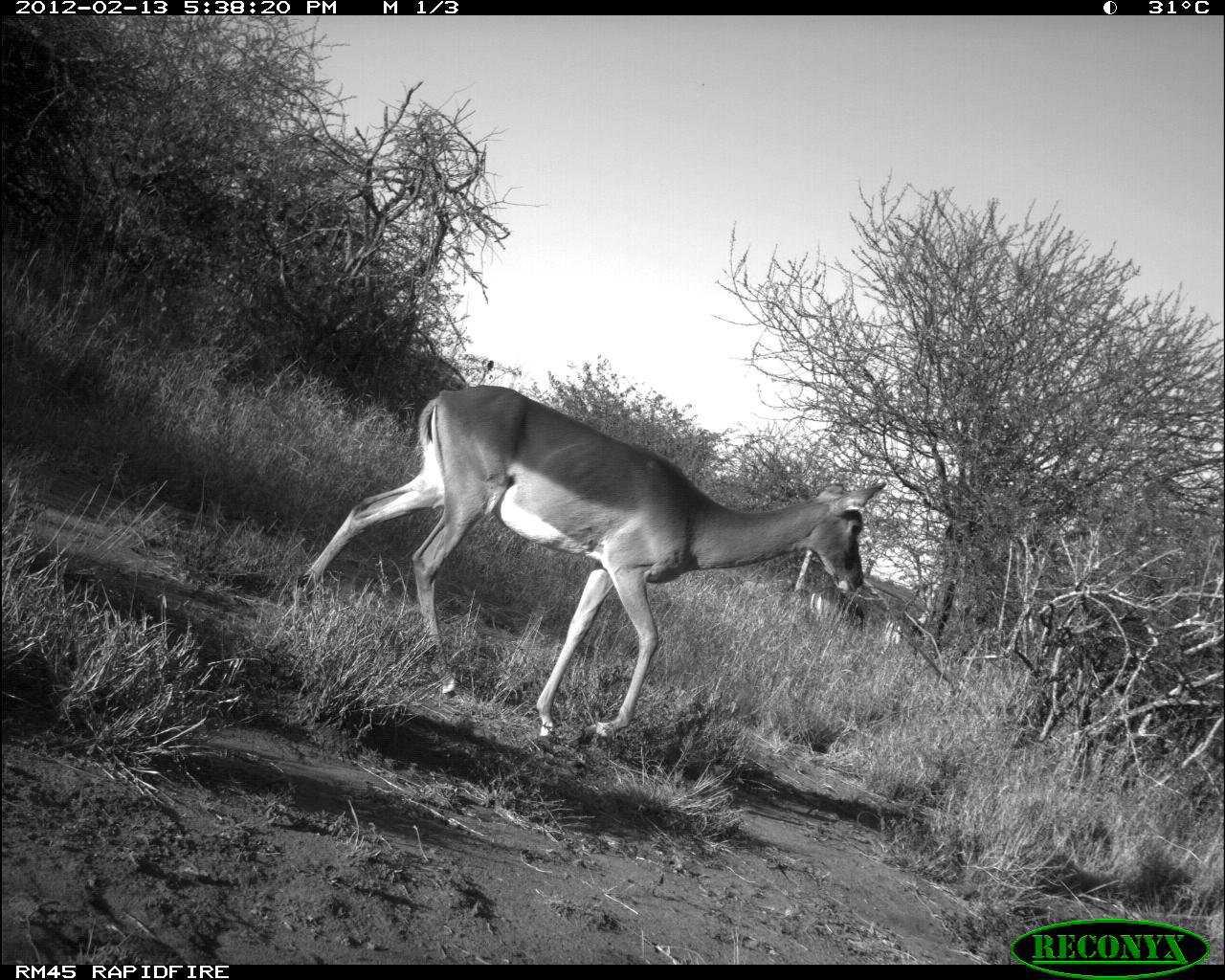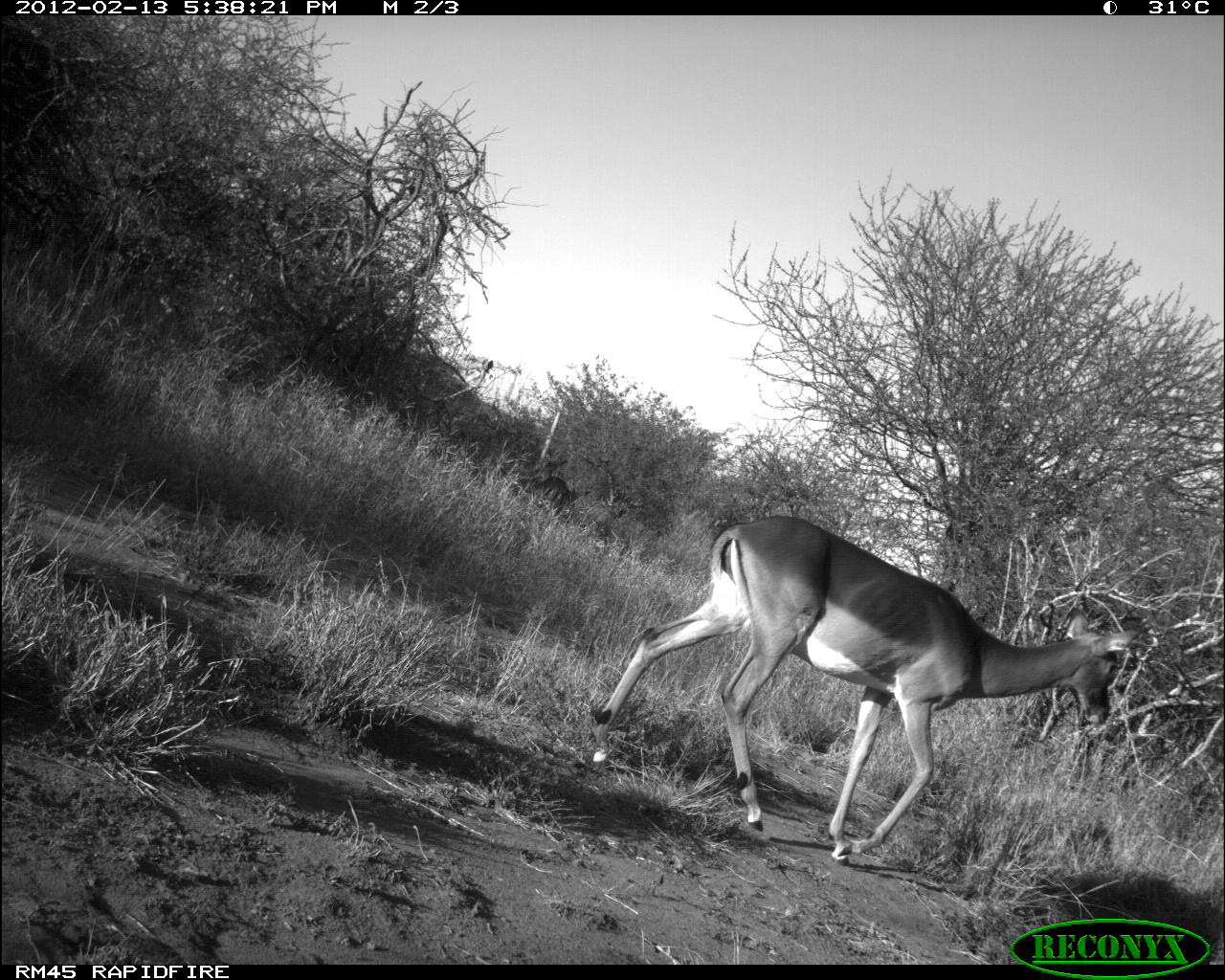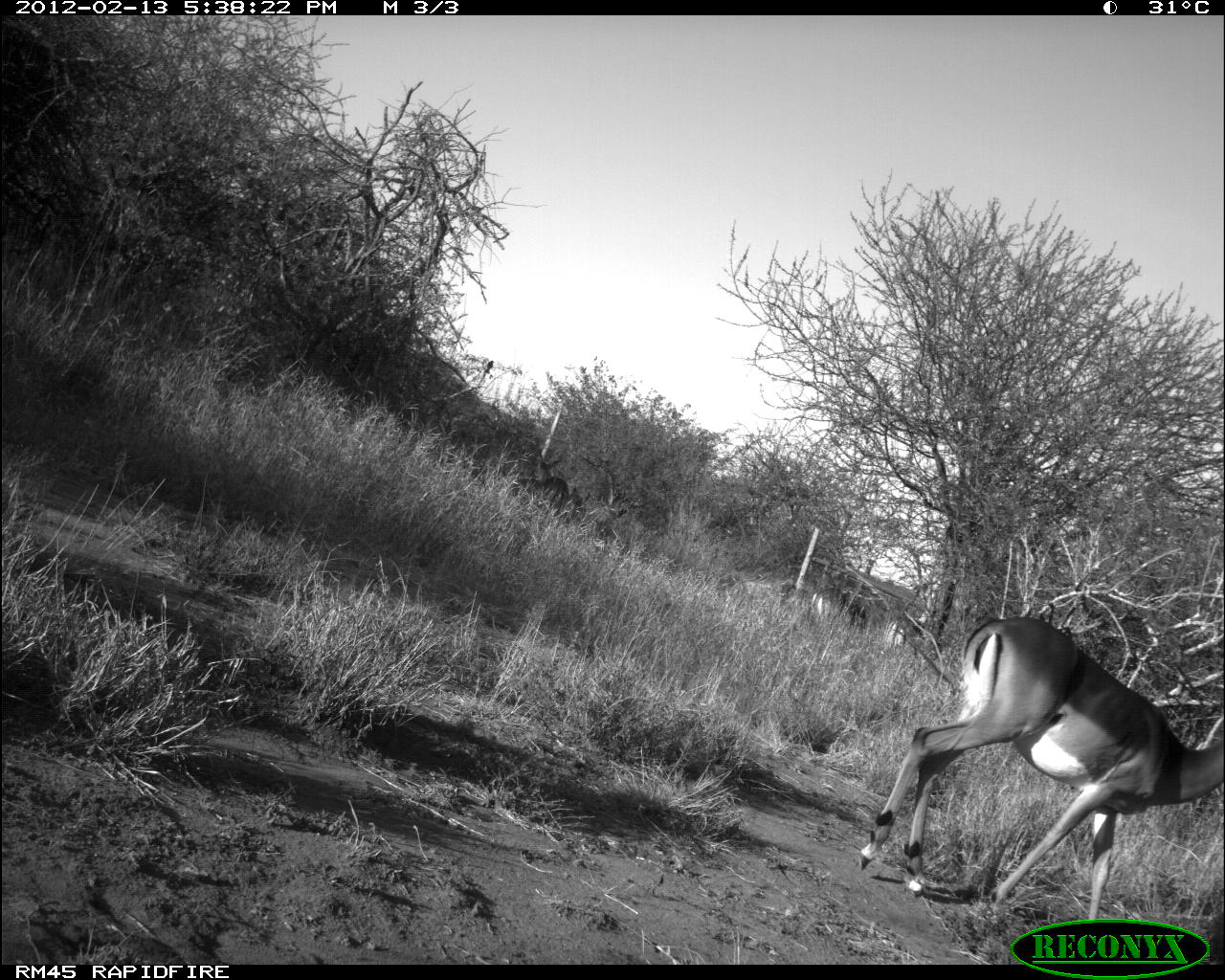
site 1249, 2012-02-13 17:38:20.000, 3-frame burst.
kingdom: Animalia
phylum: Chordata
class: Mammalia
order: Artiodactyla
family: Bovidae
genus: Aepyceros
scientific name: Aepyceros melampus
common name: impala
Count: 3.